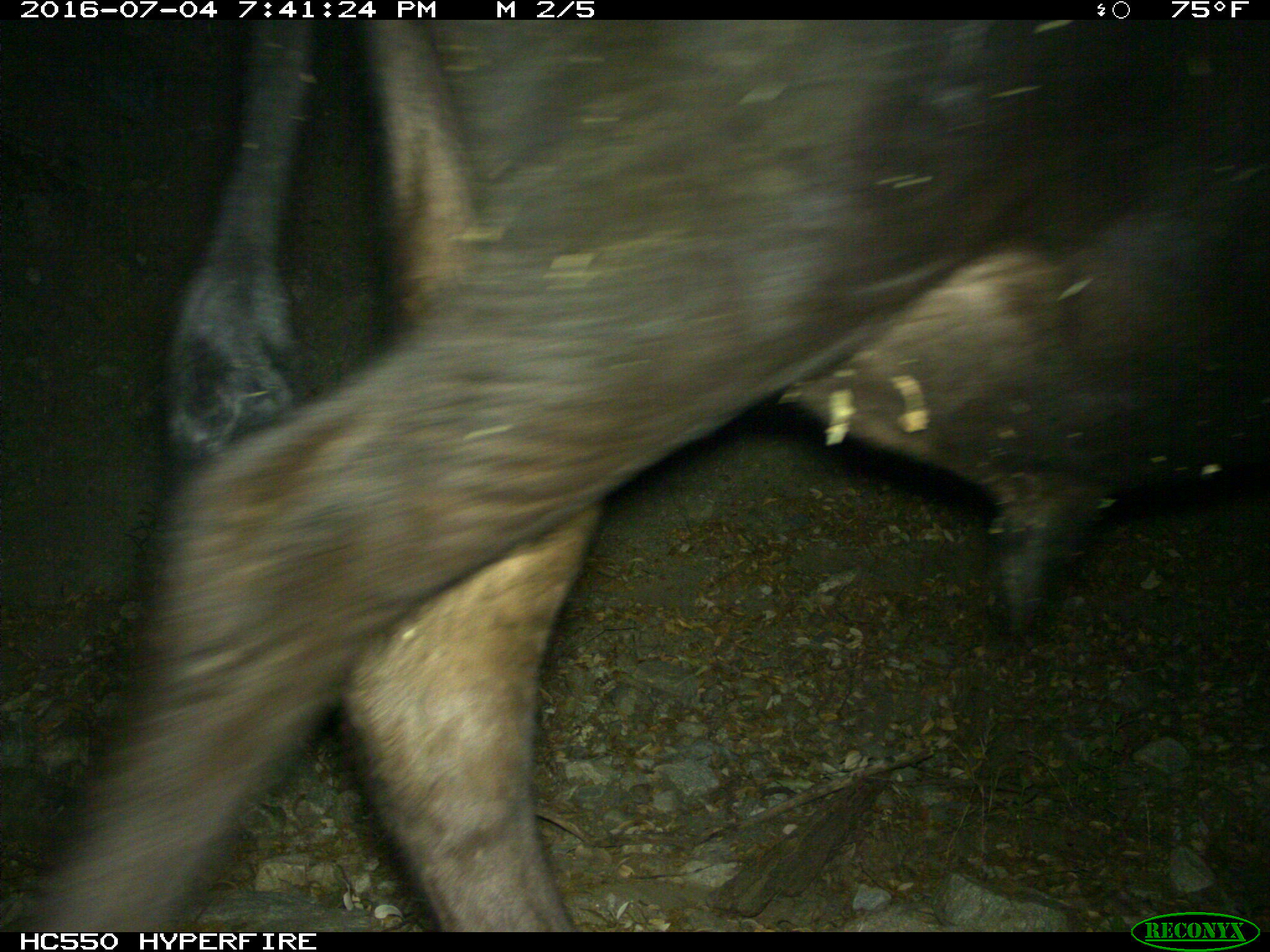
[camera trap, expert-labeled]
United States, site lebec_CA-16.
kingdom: Animalia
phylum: Chordata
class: Mammalia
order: Artiodactyla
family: Bovidae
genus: Bos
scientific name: Bos taurus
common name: domestic cow